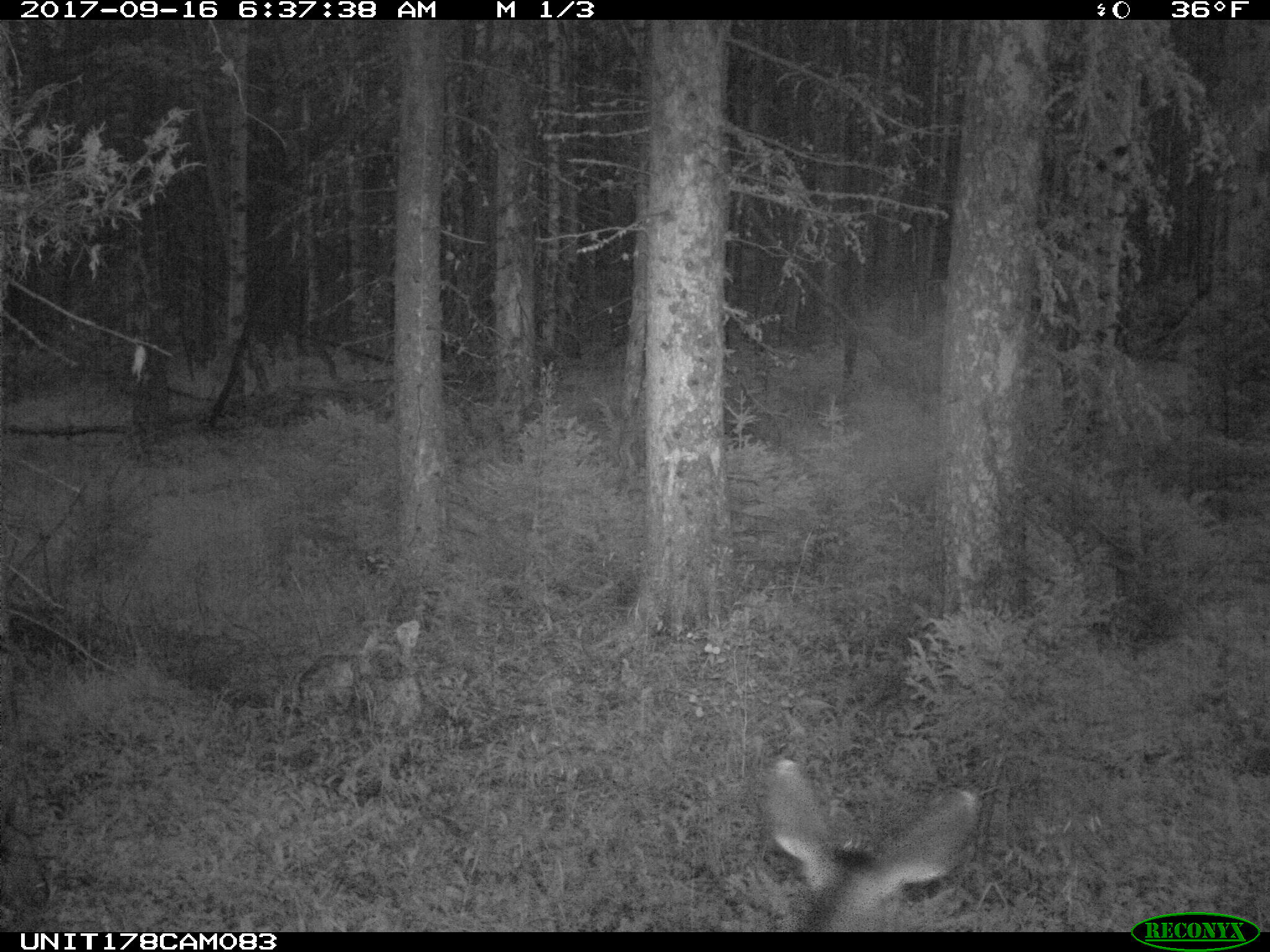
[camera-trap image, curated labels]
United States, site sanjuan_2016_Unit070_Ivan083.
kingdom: Animalia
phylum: Chordata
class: Mammalia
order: Artiodactyla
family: Cervidae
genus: Odocoileus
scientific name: Odocoileus hemionus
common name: mule deer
Odocoileus hemionus (mule deer).